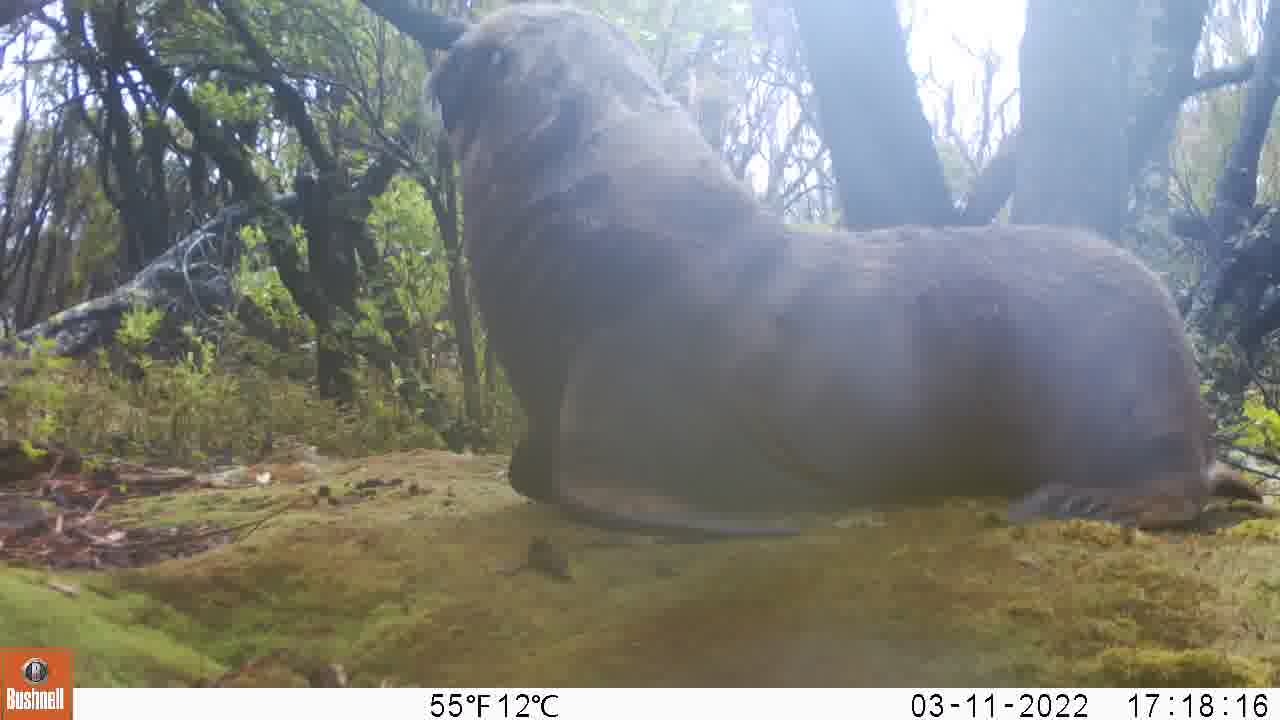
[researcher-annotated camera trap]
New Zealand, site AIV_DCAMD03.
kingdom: Animalia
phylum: Chordata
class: Mammalia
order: Carnivora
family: Otariidae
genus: Phocarctos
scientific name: Phocarctos hookeri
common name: new zealand sea lion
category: sealion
Sealion (new zealand sea lion) (Phocarctos hookeri).